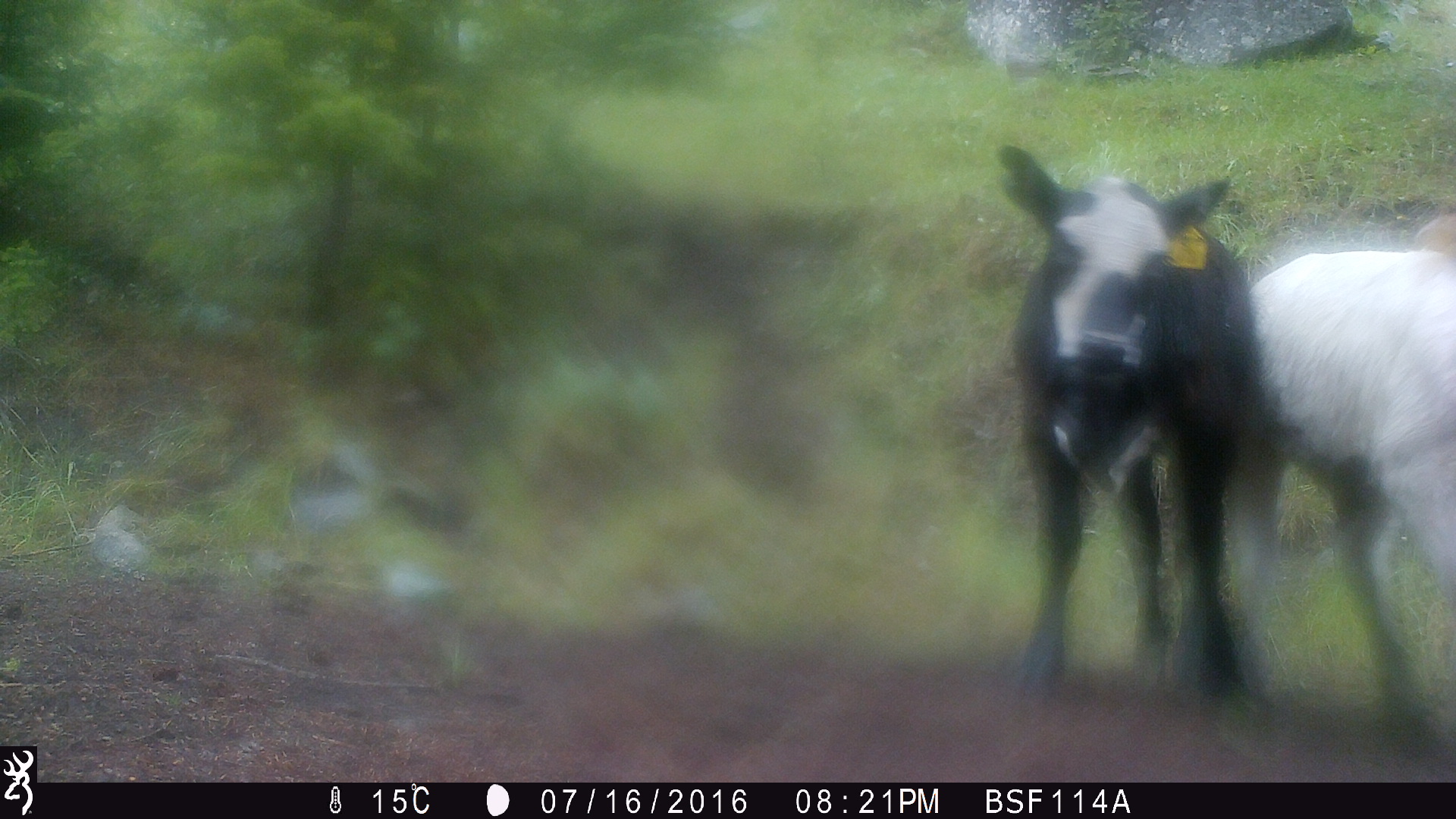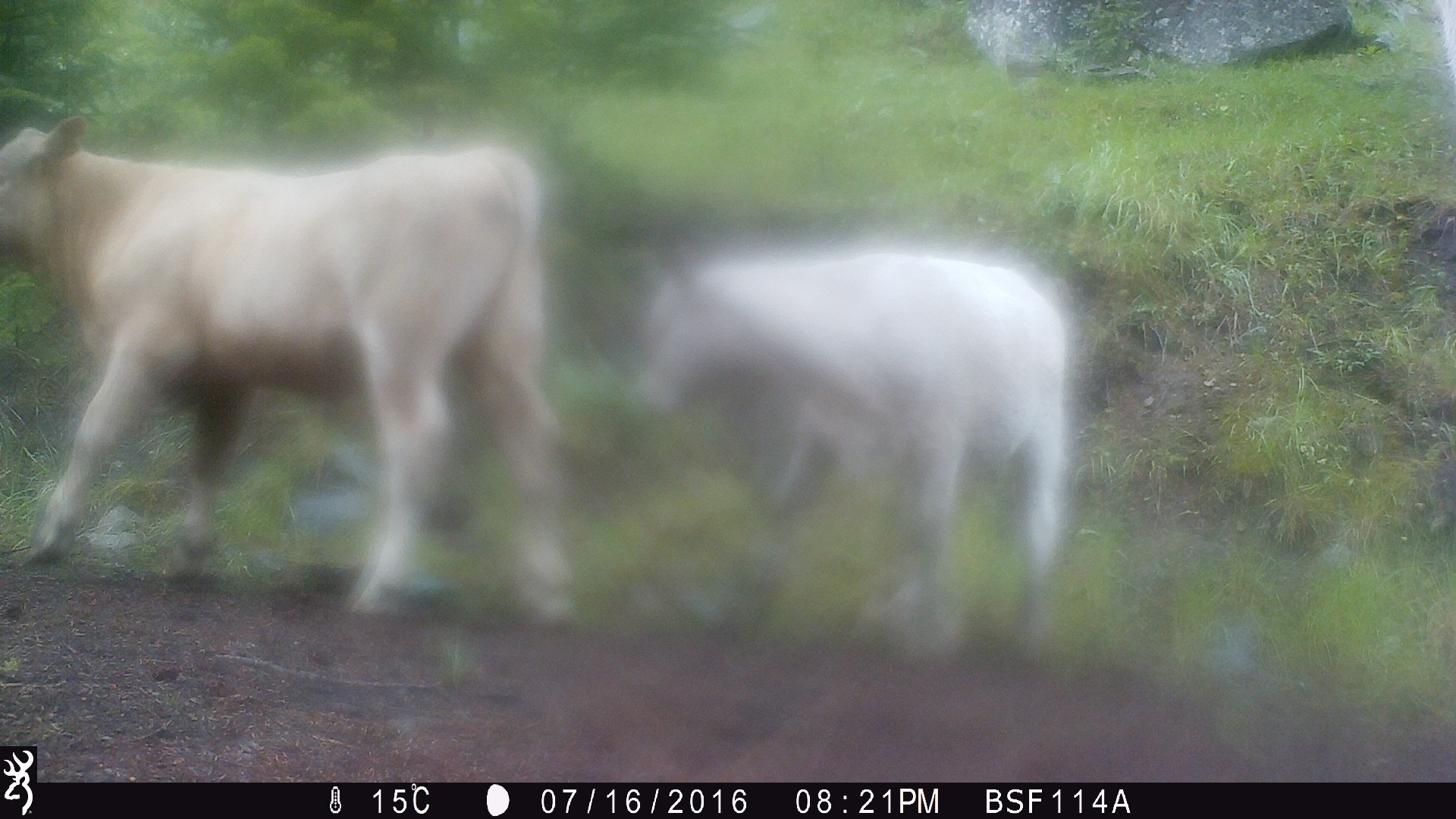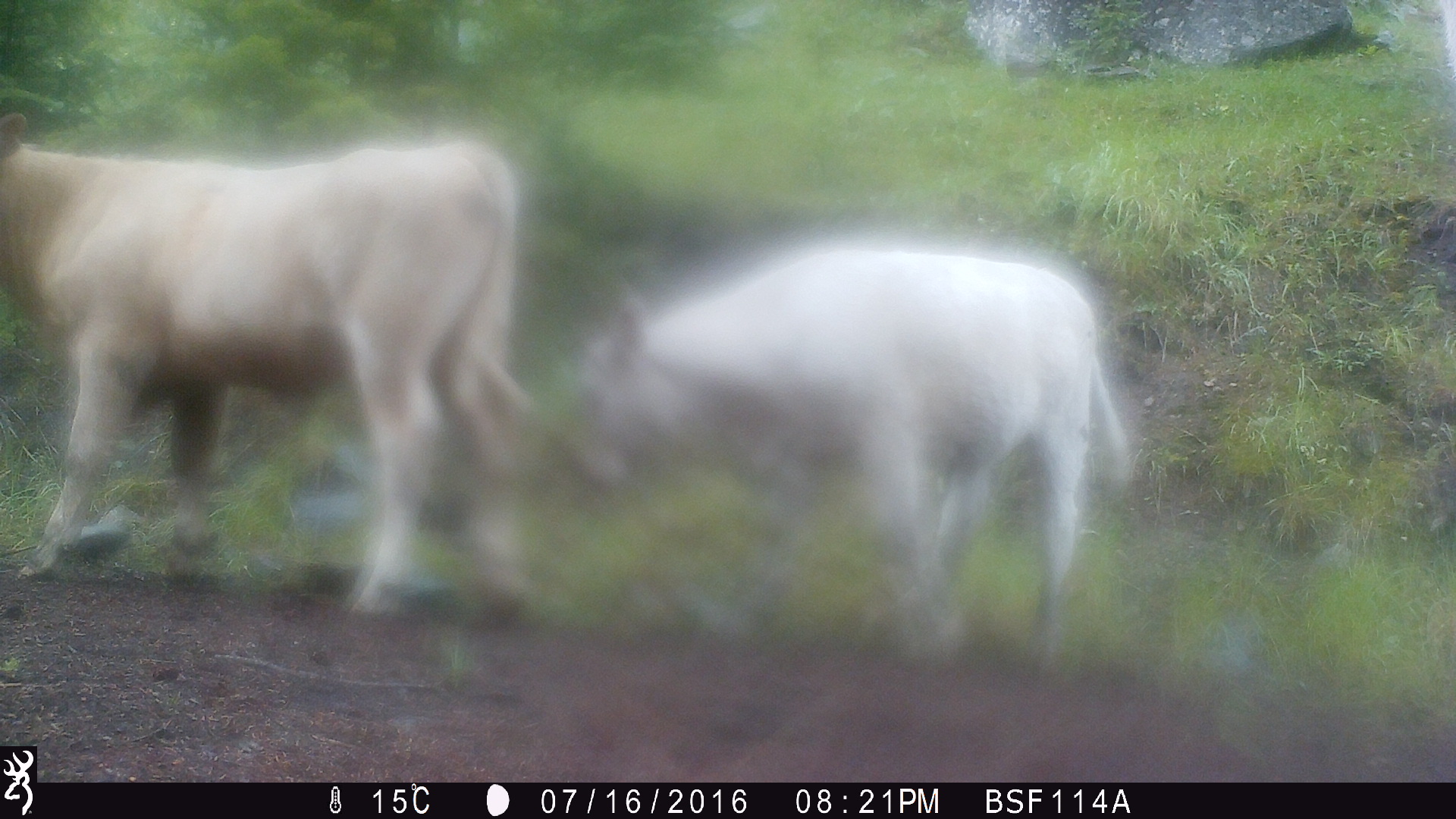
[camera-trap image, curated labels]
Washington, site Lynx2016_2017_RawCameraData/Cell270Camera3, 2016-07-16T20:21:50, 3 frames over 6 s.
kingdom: Animalia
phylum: Chordata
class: Mammalia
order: Artiodactyla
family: Bovidae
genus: Bos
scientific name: Bos taurus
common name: domestic cattle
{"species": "domestic cattle (Bos taurus)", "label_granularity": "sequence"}